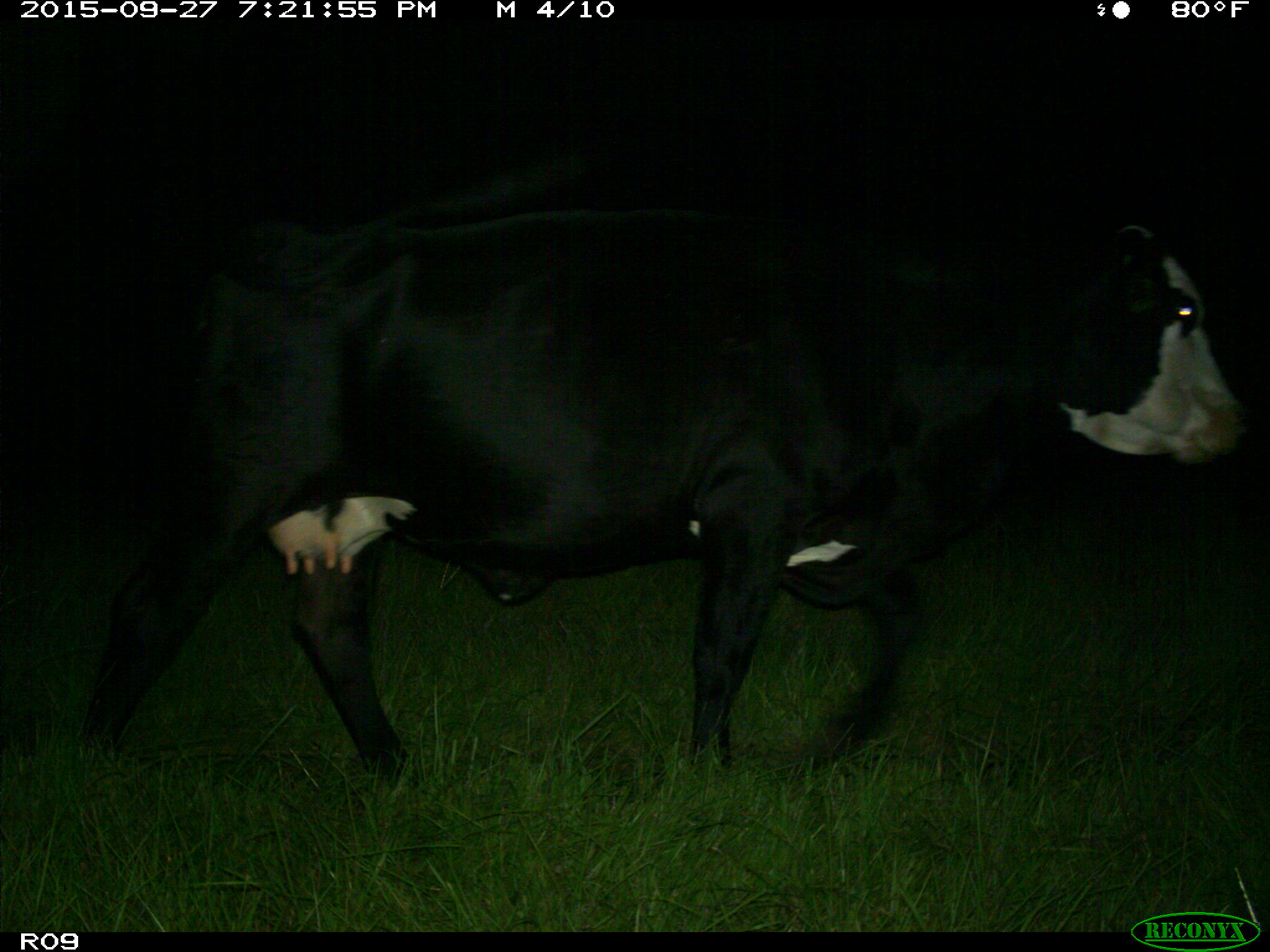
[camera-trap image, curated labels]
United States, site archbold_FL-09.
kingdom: Animalia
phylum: Chordata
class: Mammalia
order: Artiodactyla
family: Bovidae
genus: Bos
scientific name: Bos taurus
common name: domestic cow